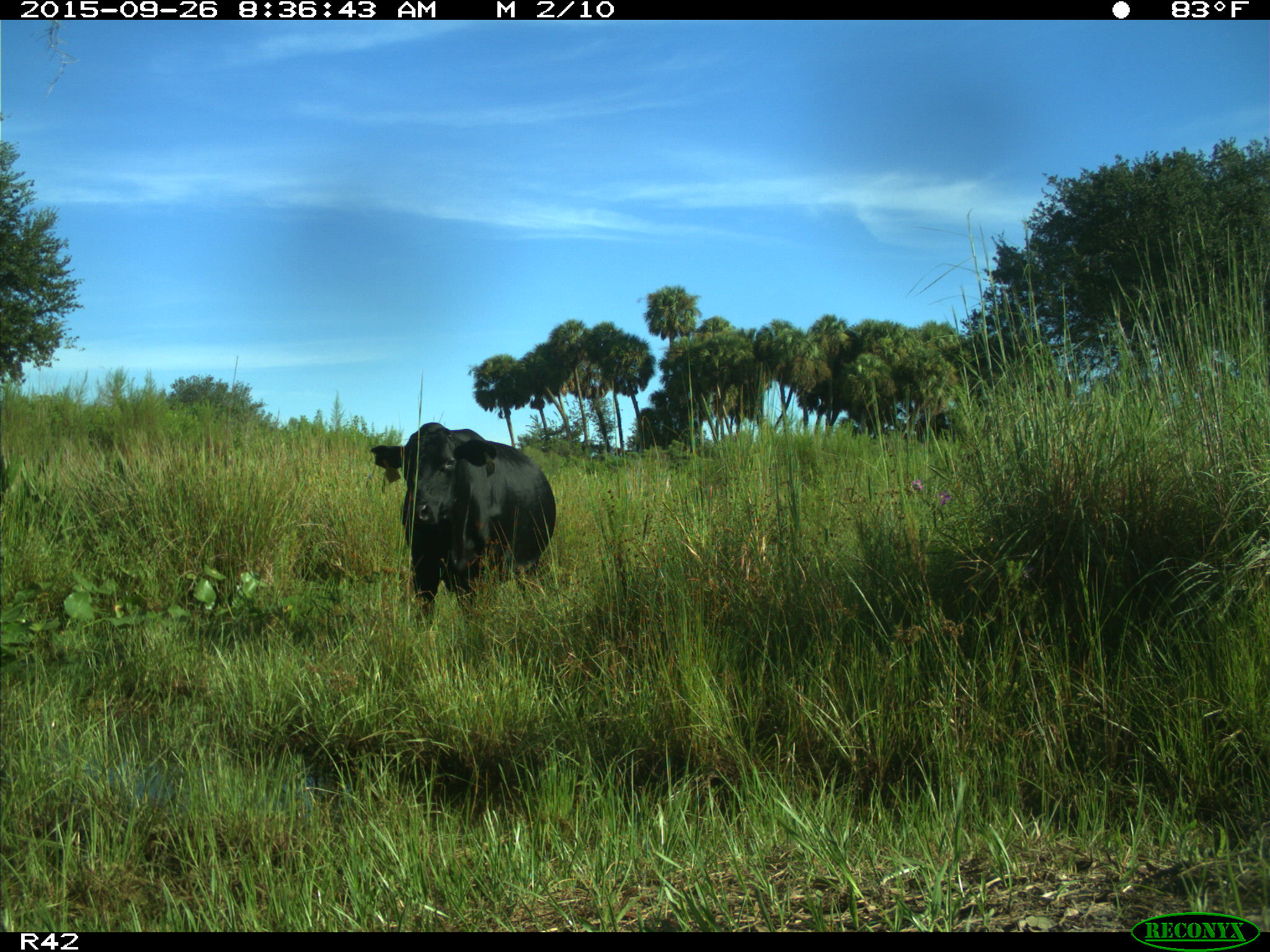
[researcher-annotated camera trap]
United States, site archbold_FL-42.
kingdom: Animalia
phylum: Chordata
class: Mammalia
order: Artiodactyla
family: Bovidae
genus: Bos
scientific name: Bos taurus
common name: domestic cow